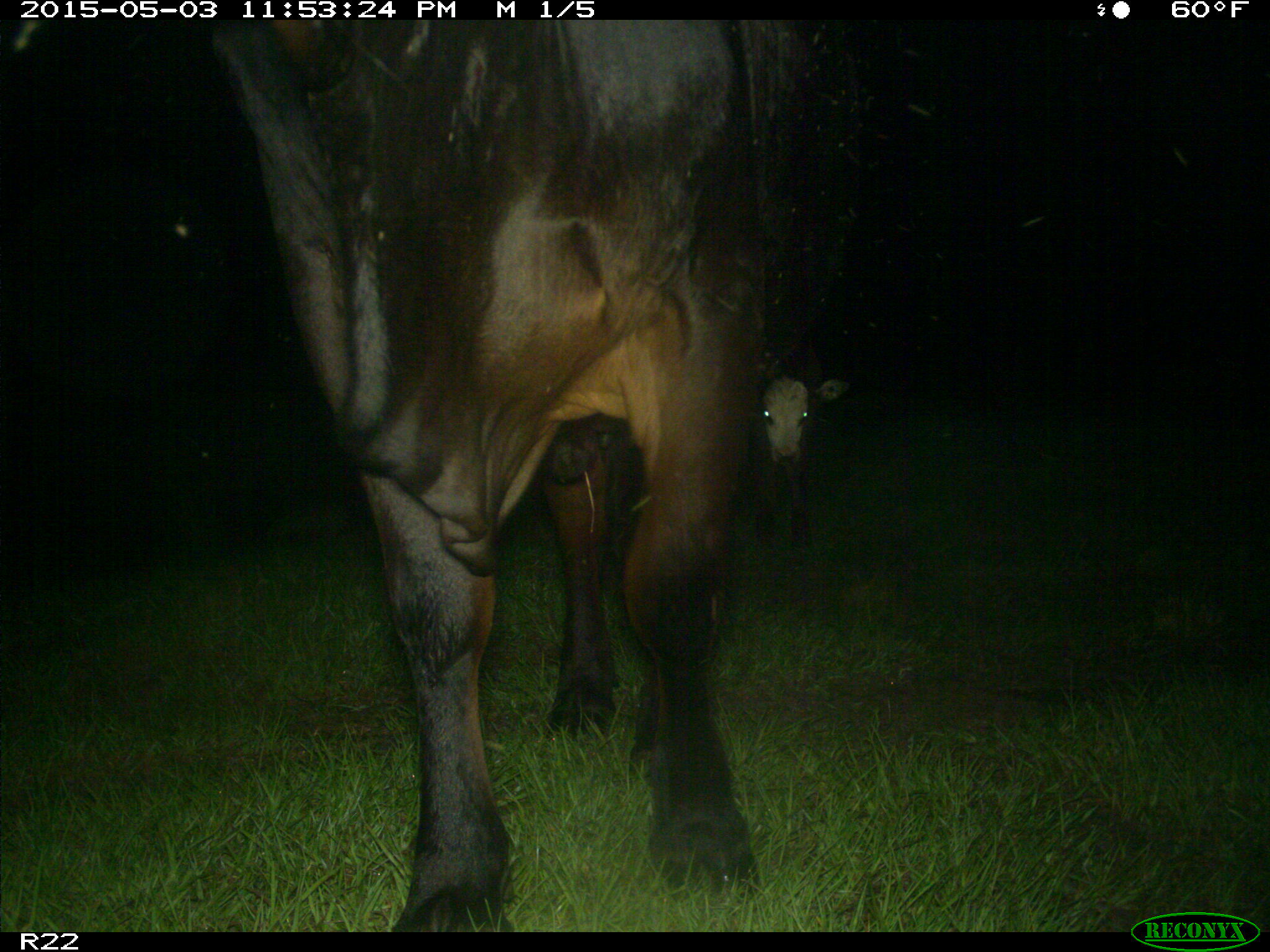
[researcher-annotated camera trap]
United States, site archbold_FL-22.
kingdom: Animalia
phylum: Chordata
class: Mammalia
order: Artiodactyla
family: Bovidae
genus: Bos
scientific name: Bos taurus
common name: domestic cow